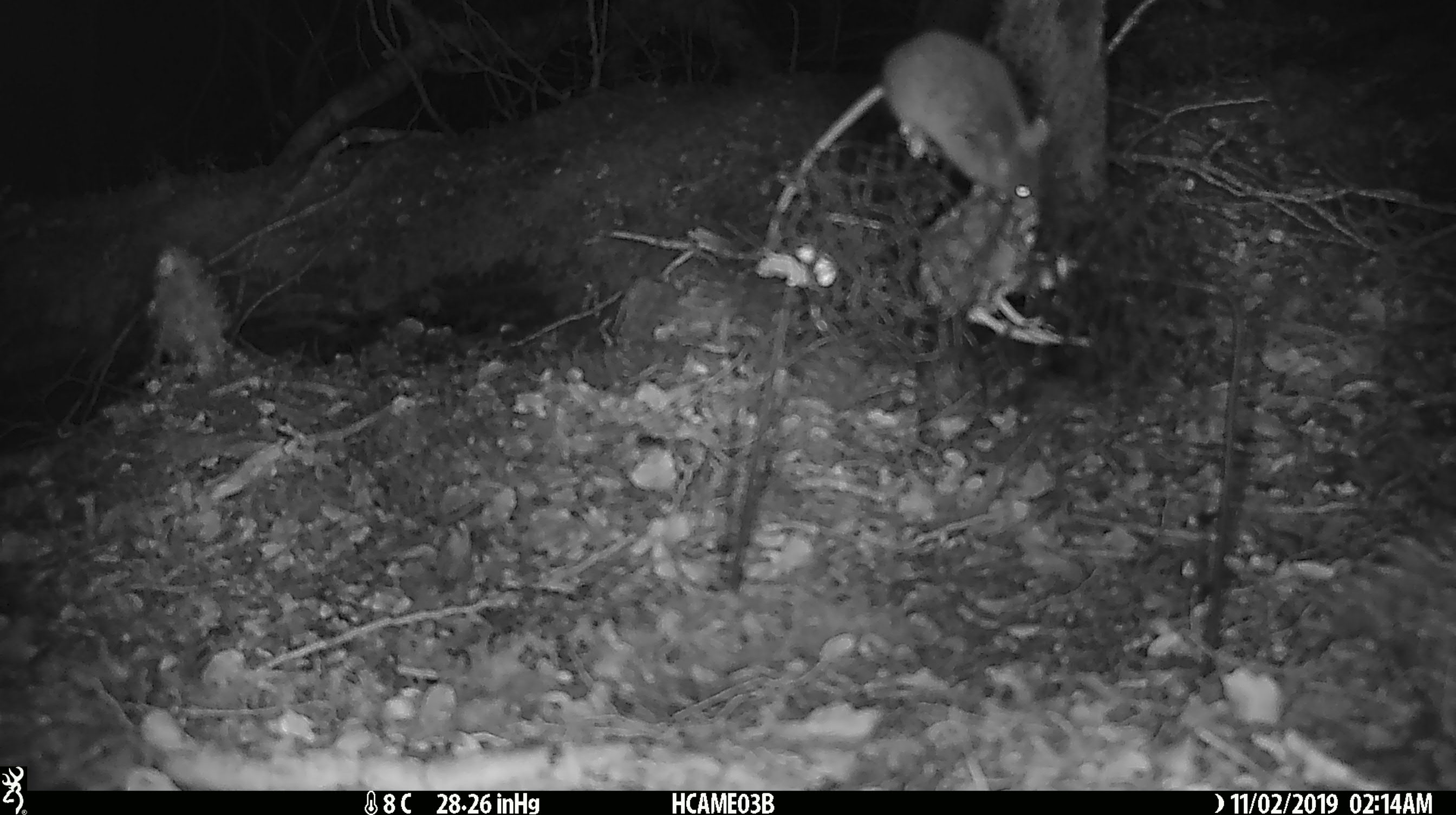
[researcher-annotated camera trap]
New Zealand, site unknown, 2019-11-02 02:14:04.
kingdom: Animalia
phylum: Chordata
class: Mammalia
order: Rodentia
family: Muridae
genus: Mus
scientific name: Mus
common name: mouse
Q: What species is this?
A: Mouse (Mus).